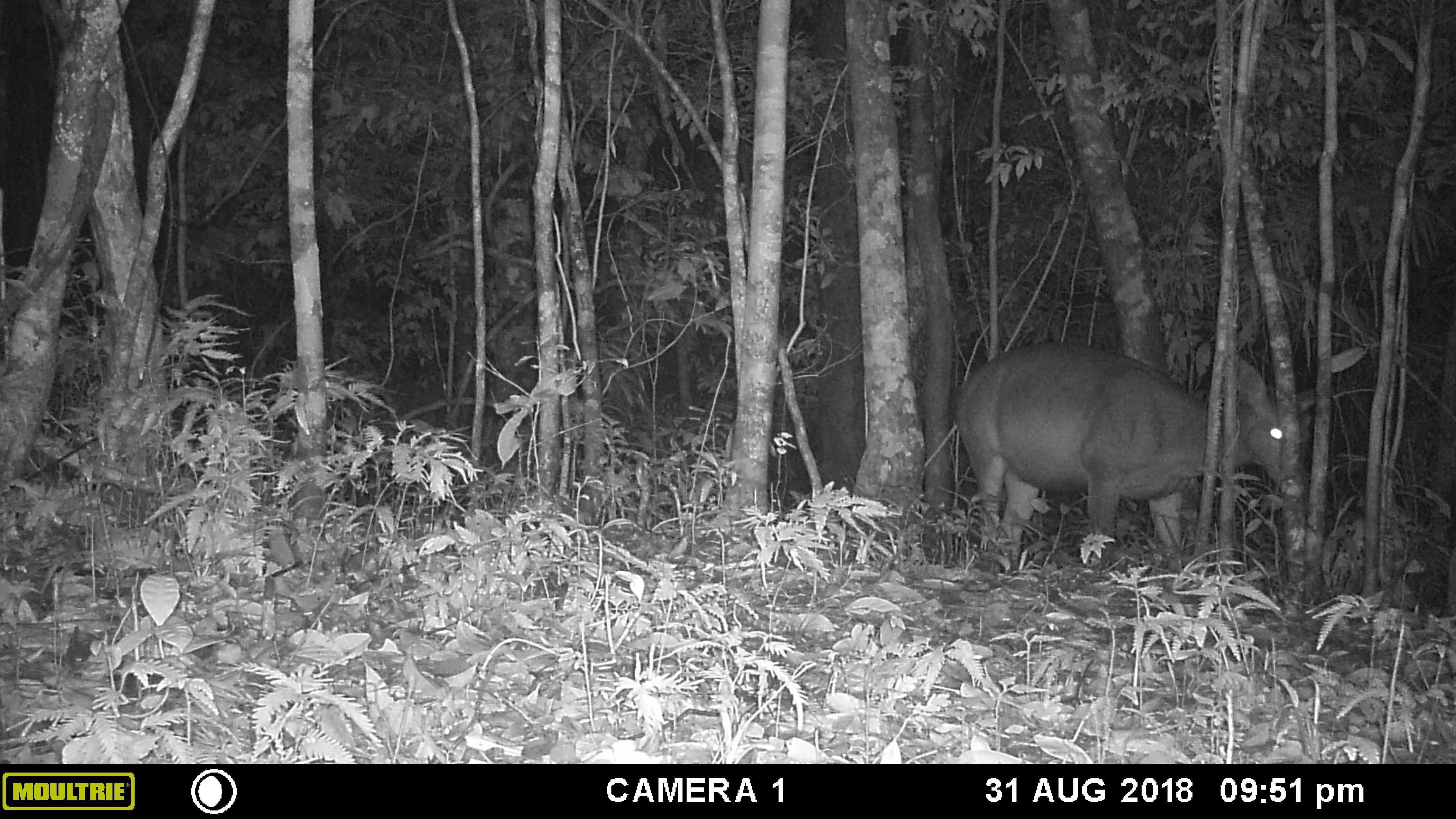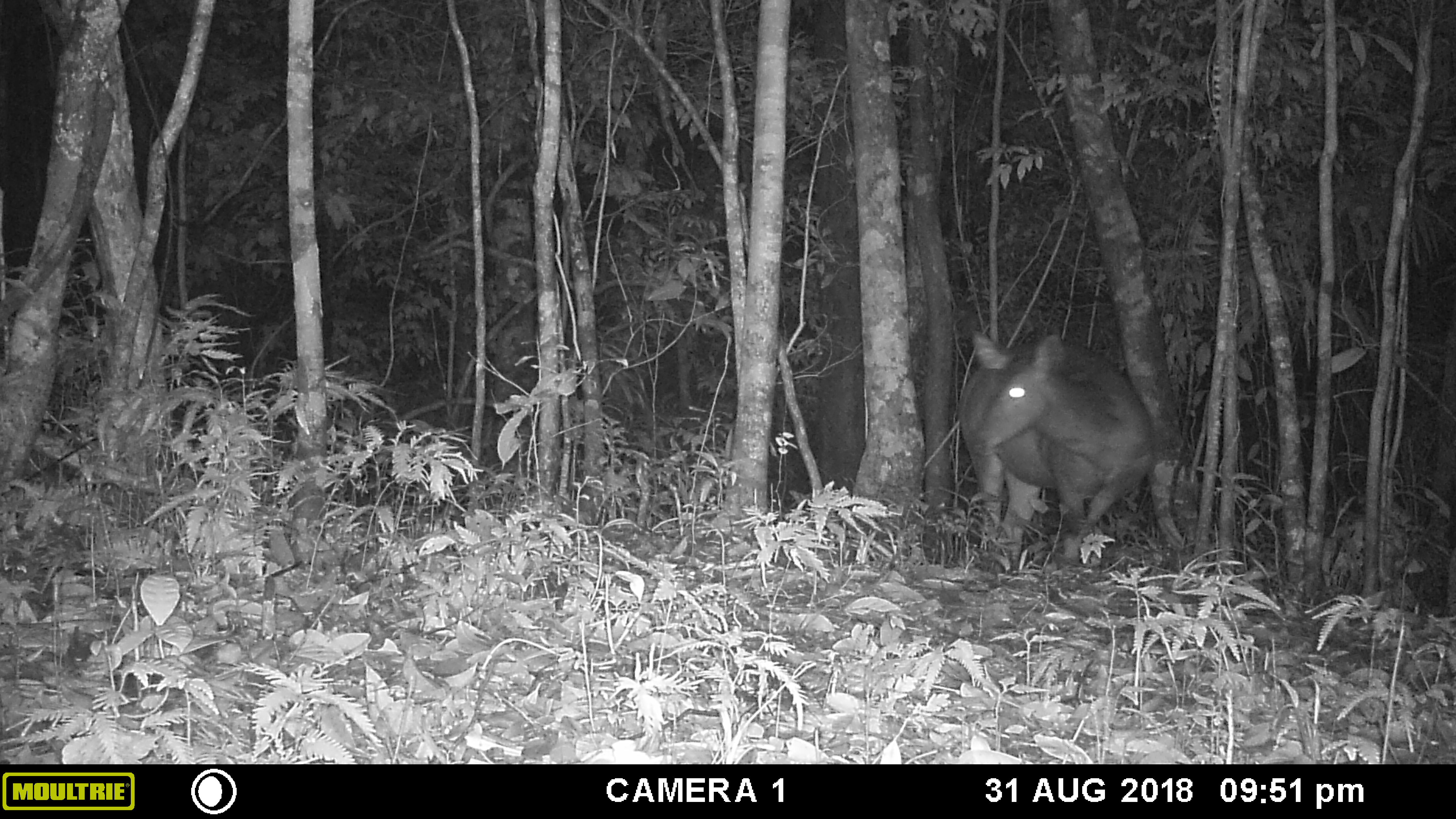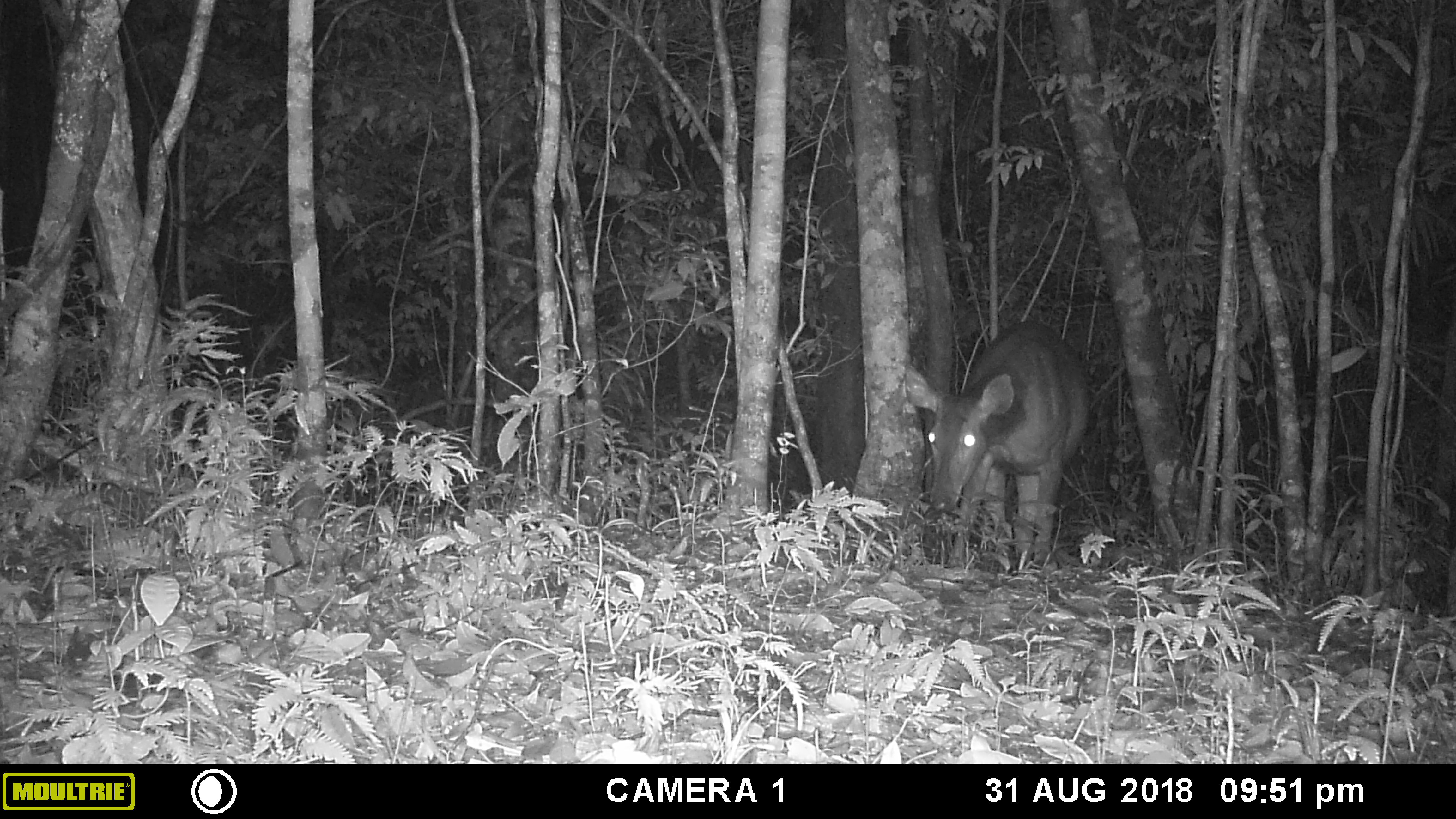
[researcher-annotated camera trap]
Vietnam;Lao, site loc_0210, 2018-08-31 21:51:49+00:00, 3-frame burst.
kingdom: Animalia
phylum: Chordata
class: Mammalia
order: Artiodactyla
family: Cervidae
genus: Rusa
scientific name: Rusa unicolor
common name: sambar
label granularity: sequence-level